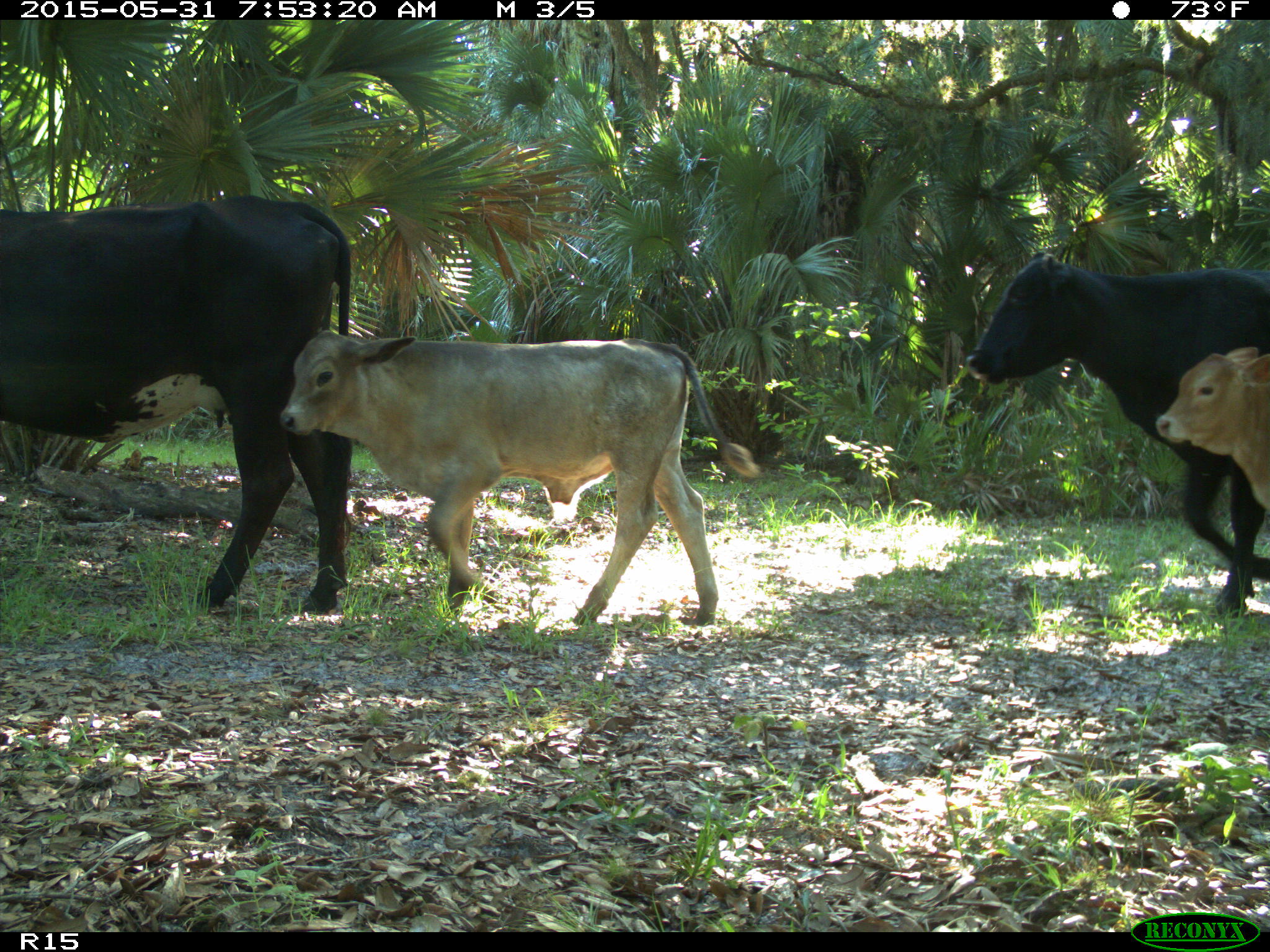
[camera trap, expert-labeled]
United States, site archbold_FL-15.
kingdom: Animalia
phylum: Chordata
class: Mammalia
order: Artiodactyla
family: Bovidae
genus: Bos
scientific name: Bos taurus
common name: domestic cow